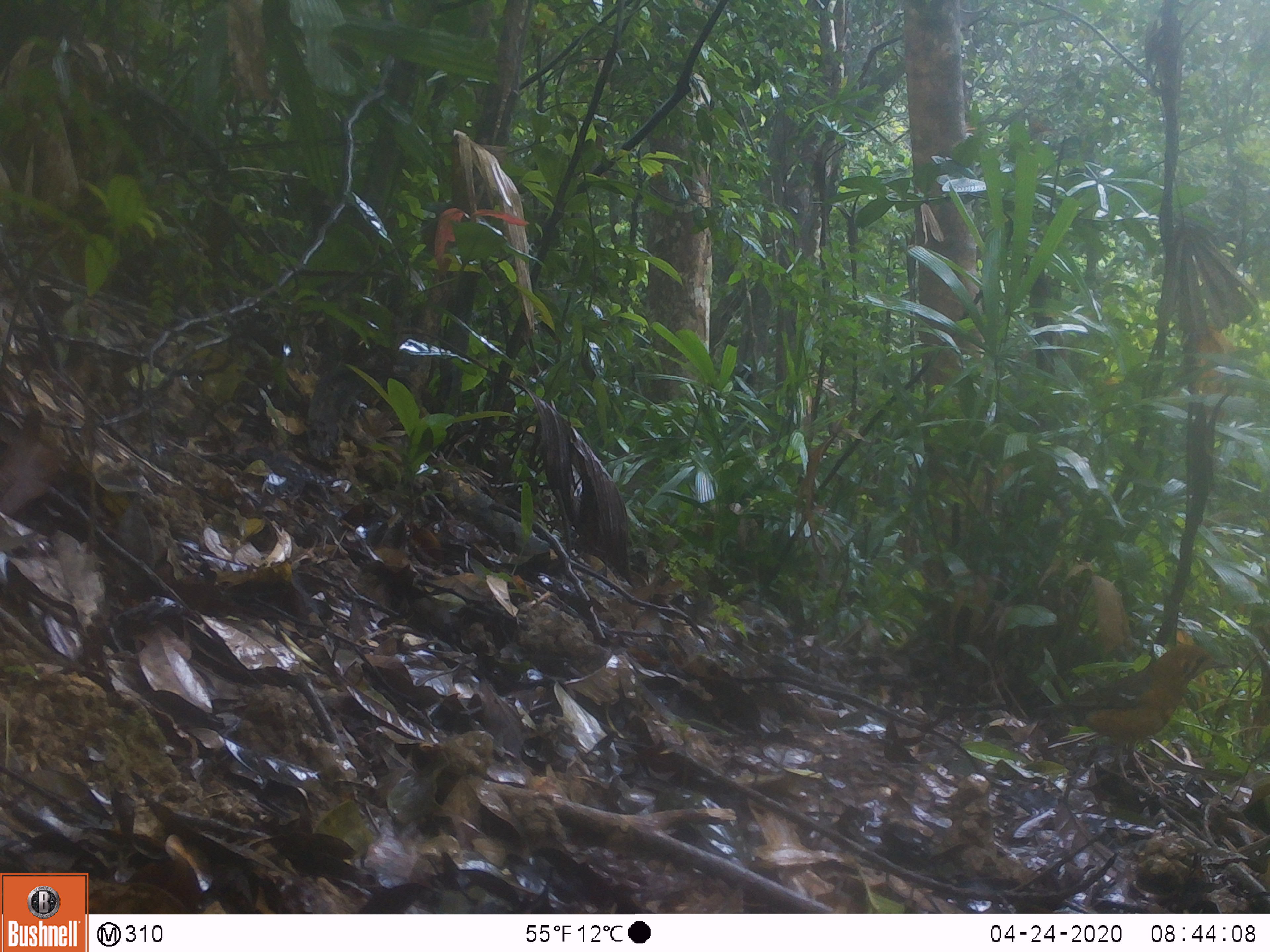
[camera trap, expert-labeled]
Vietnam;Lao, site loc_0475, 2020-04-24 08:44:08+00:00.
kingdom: Animalia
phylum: Chordata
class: Aves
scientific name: Aves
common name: bird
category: unidentified bird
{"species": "unidentified bird (bird) (Aves)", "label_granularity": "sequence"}